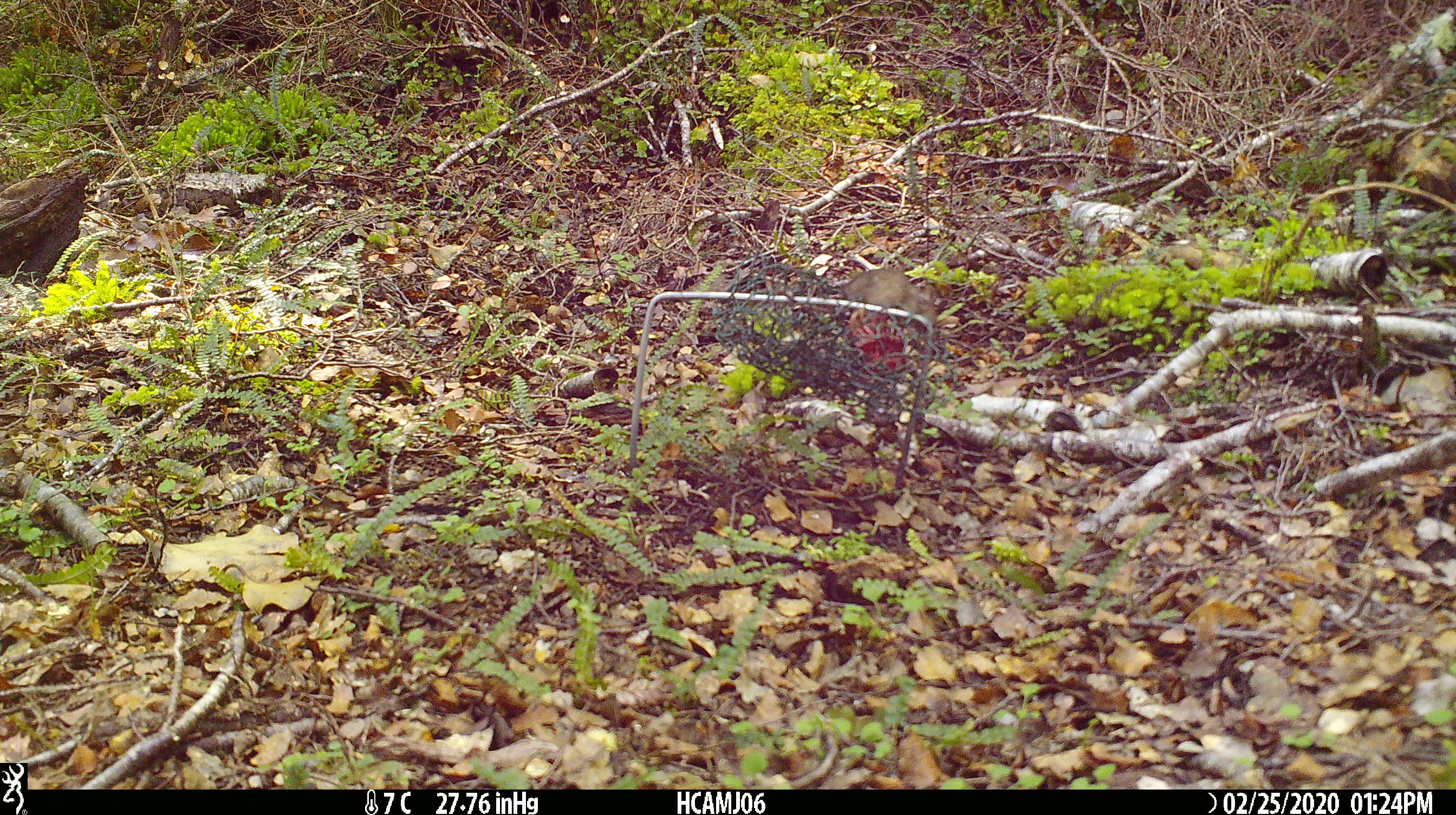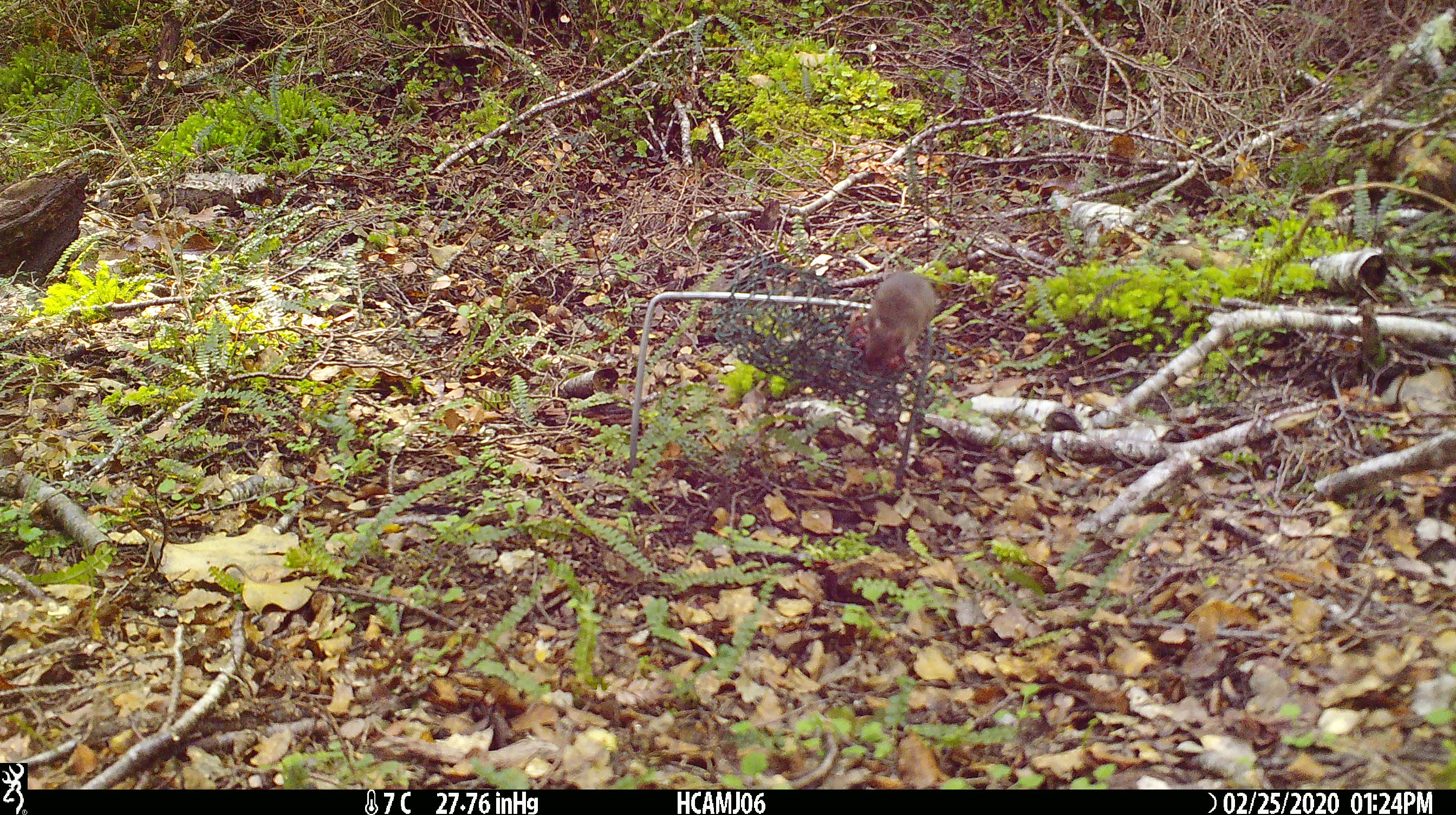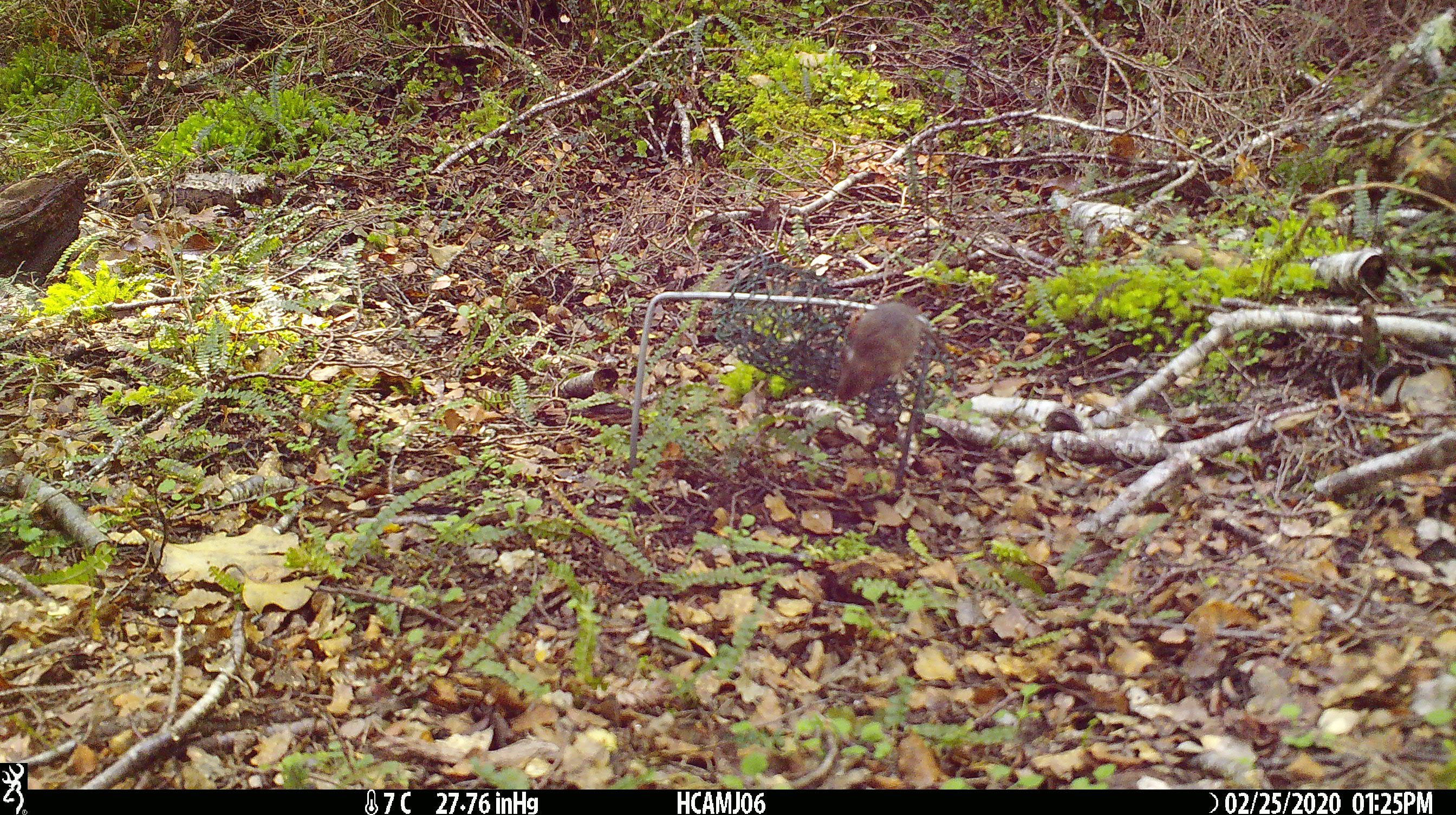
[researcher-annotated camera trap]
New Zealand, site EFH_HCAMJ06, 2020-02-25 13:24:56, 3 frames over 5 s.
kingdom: Animalia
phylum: Chordata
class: Mammalia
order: Rodentia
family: Muridae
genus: Mus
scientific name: Mus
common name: mouse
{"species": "mouse (Mus)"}